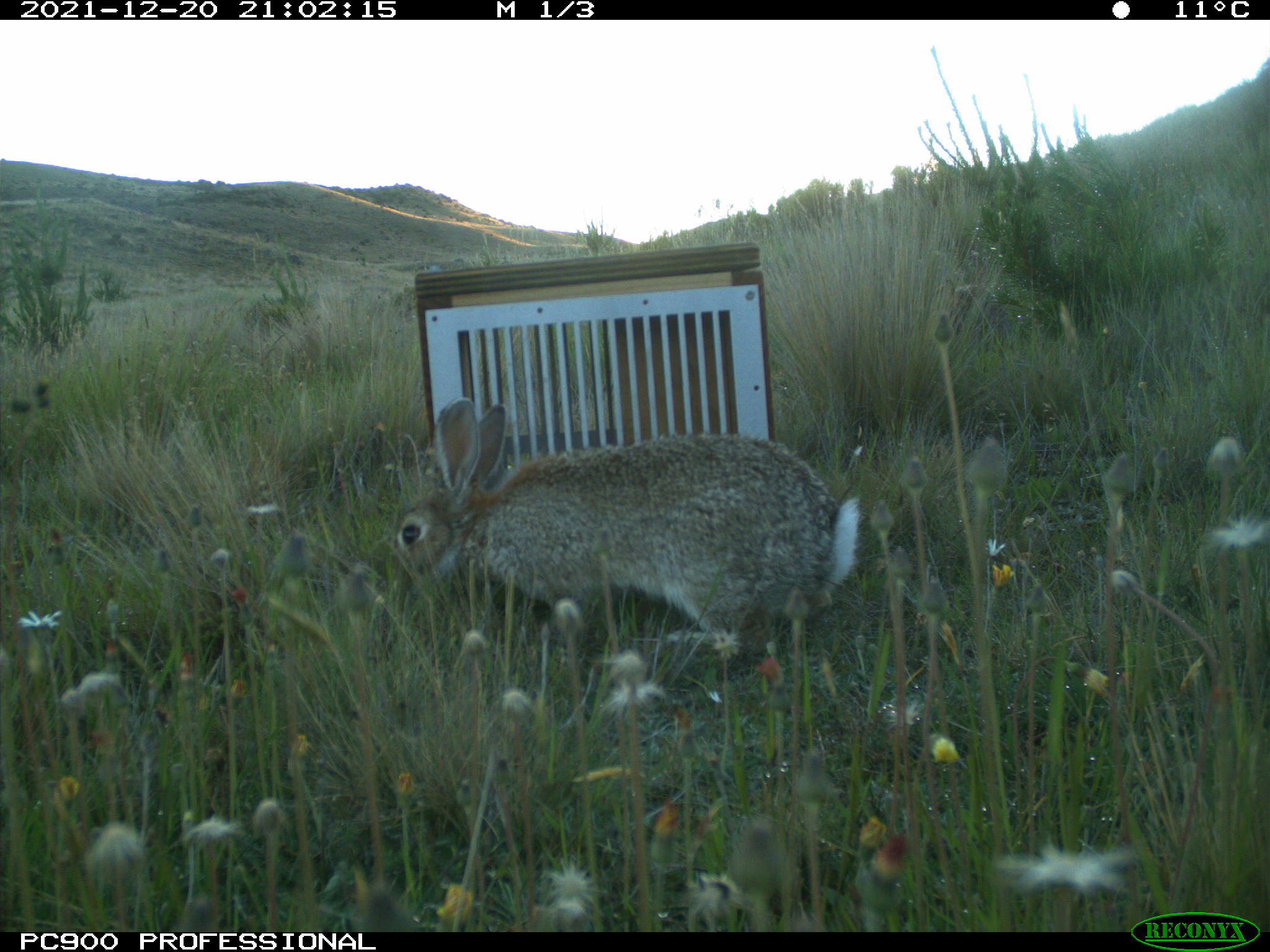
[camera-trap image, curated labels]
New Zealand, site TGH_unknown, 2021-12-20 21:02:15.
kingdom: Animalia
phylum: Chordata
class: Mammalia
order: Lagomorpha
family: Leporidae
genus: Oryctolagus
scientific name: Oryctolagus cuniculus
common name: european rabbit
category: rabbit